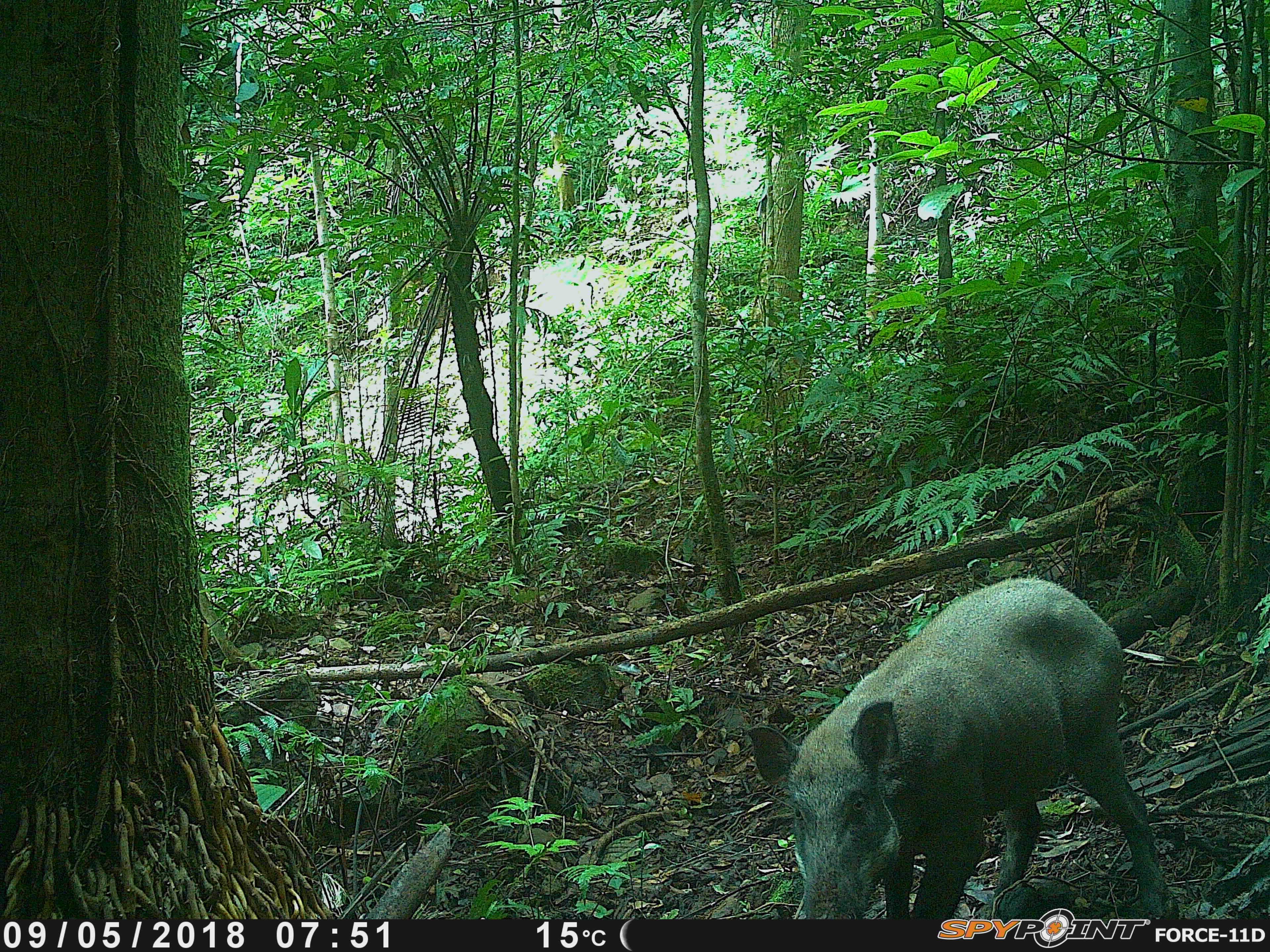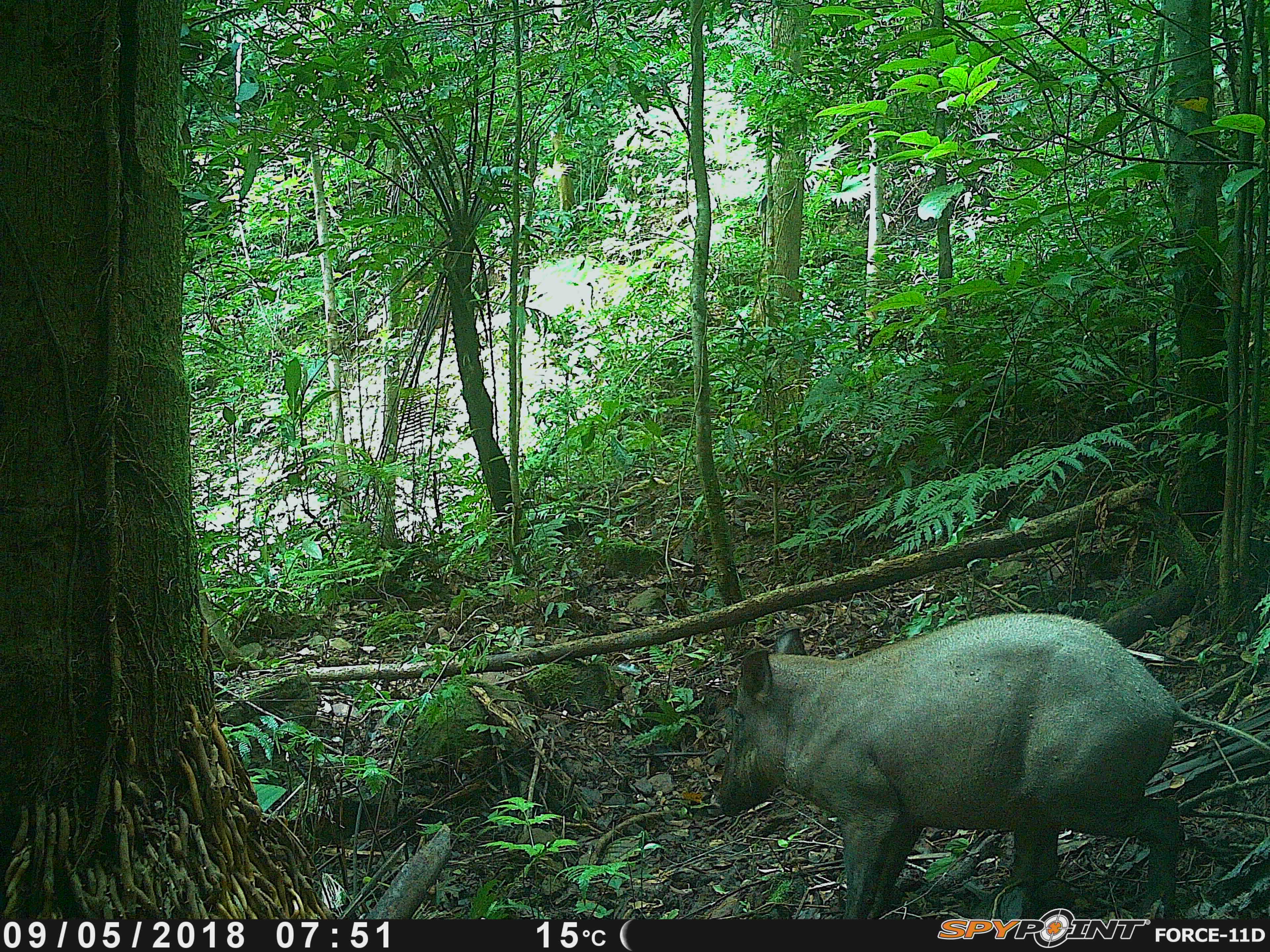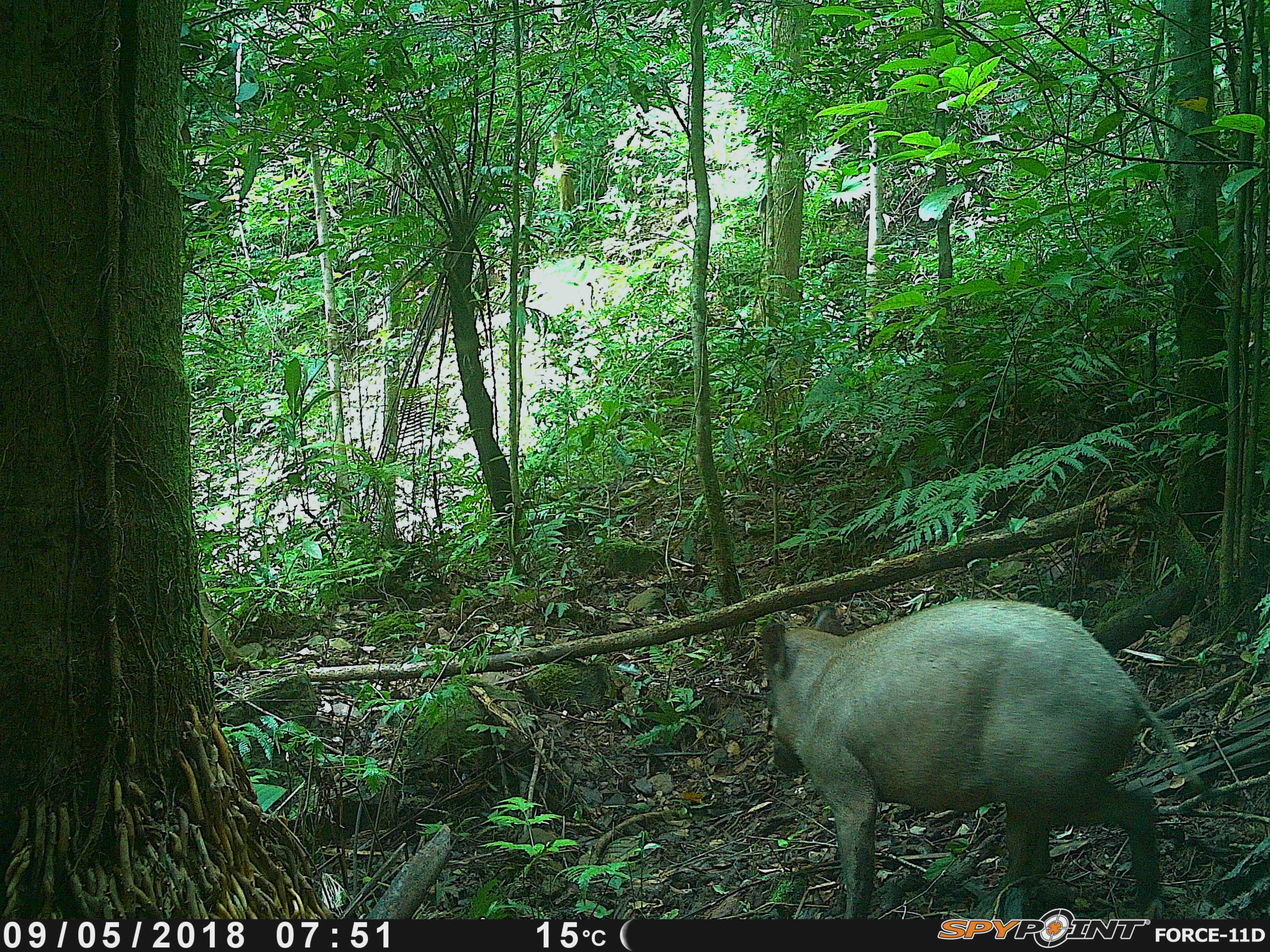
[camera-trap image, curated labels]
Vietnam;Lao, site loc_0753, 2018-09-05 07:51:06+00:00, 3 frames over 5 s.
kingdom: Animalia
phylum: Chordata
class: Mammalia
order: Artiodactyla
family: Suidae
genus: Sus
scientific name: Sus scrofa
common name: eurasian wild pig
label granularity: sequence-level